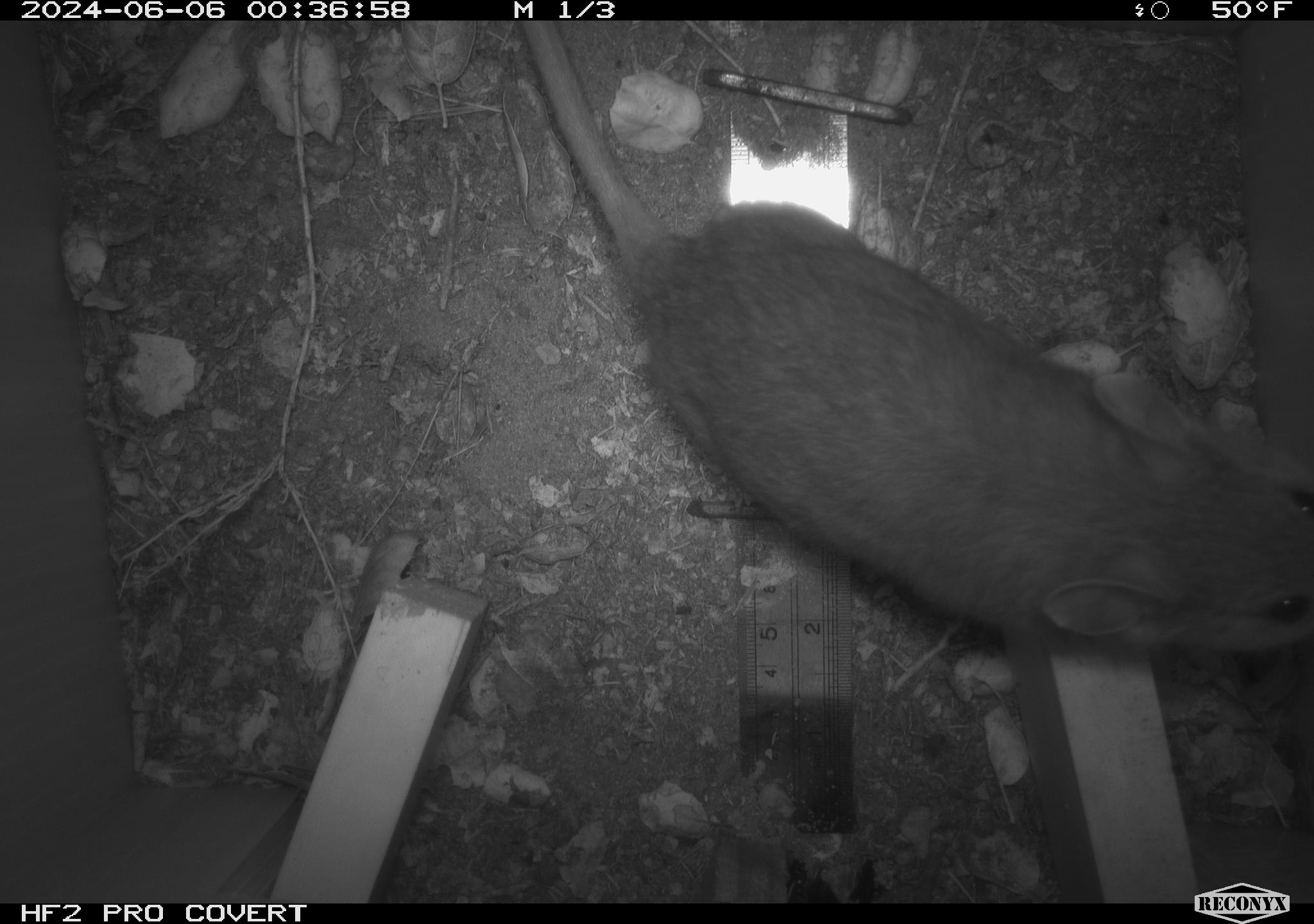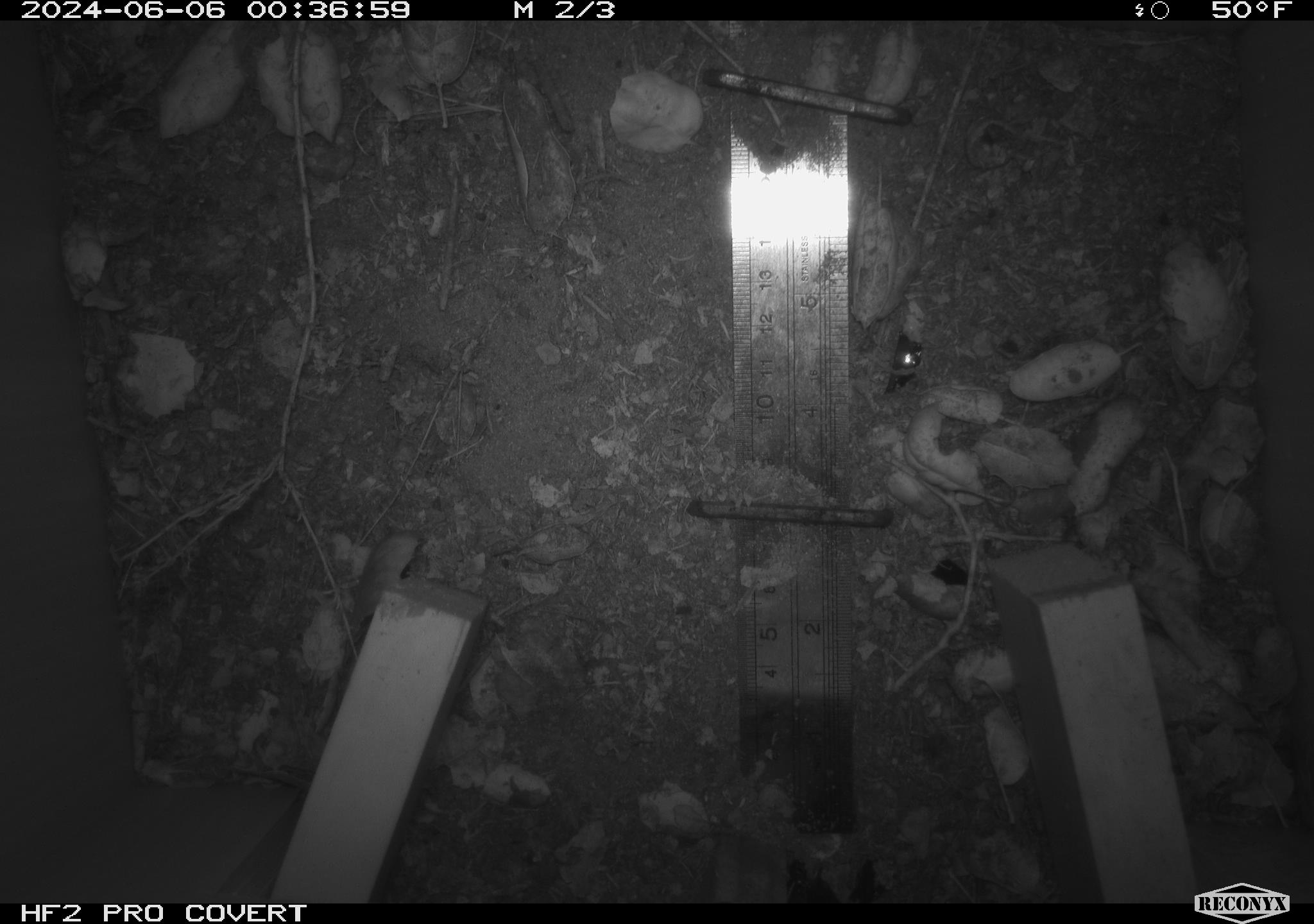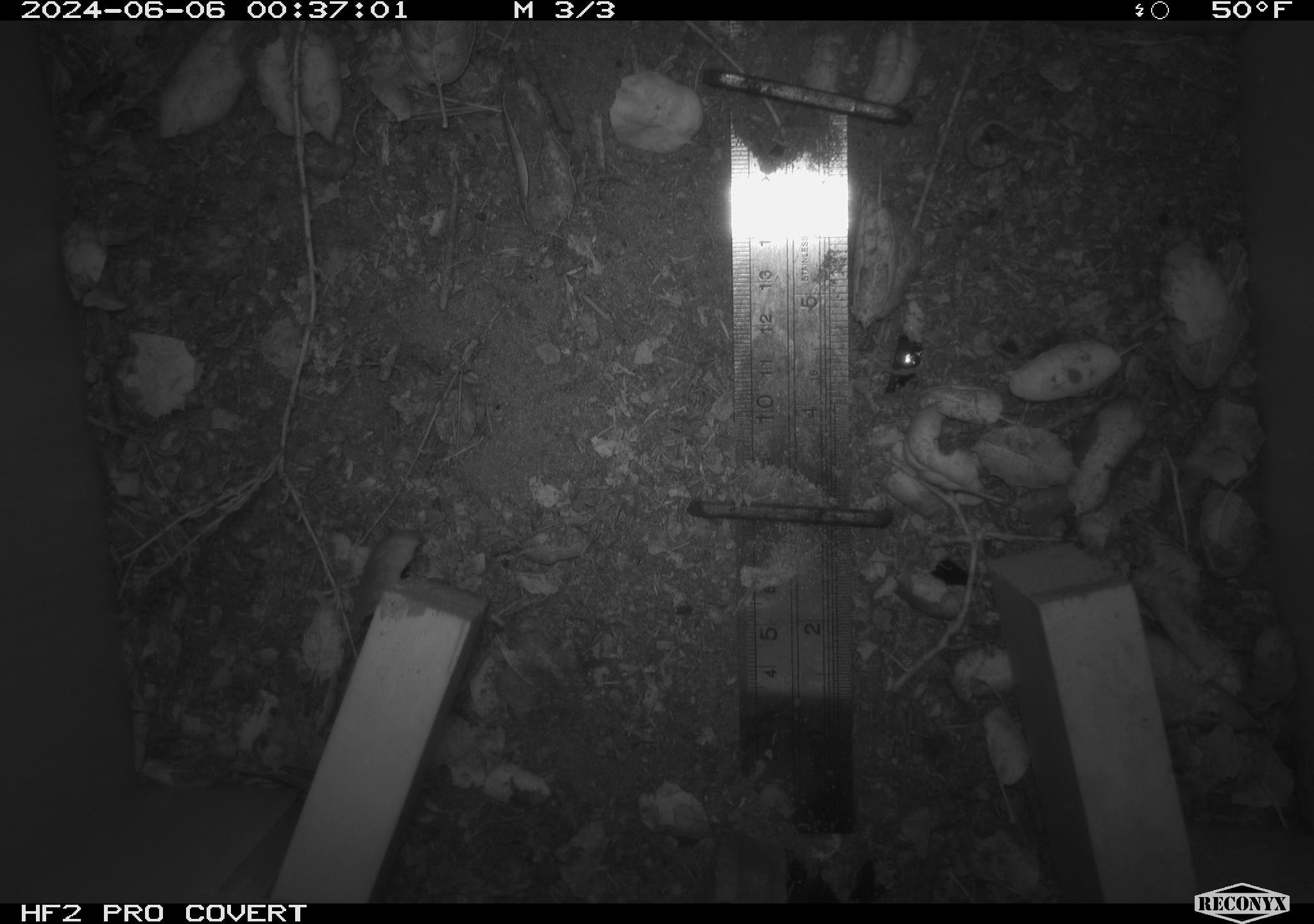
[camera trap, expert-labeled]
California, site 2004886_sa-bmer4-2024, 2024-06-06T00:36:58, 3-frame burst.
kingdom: Animalia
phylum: Chordata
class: Mammalia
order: Rodentia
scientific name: Rodentia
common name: woodrat or rat or mouse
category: woodrat or rat or mouse species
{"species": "woodrat or rat or mouse species (woodrat or rat or mouse) (Rodentia)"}